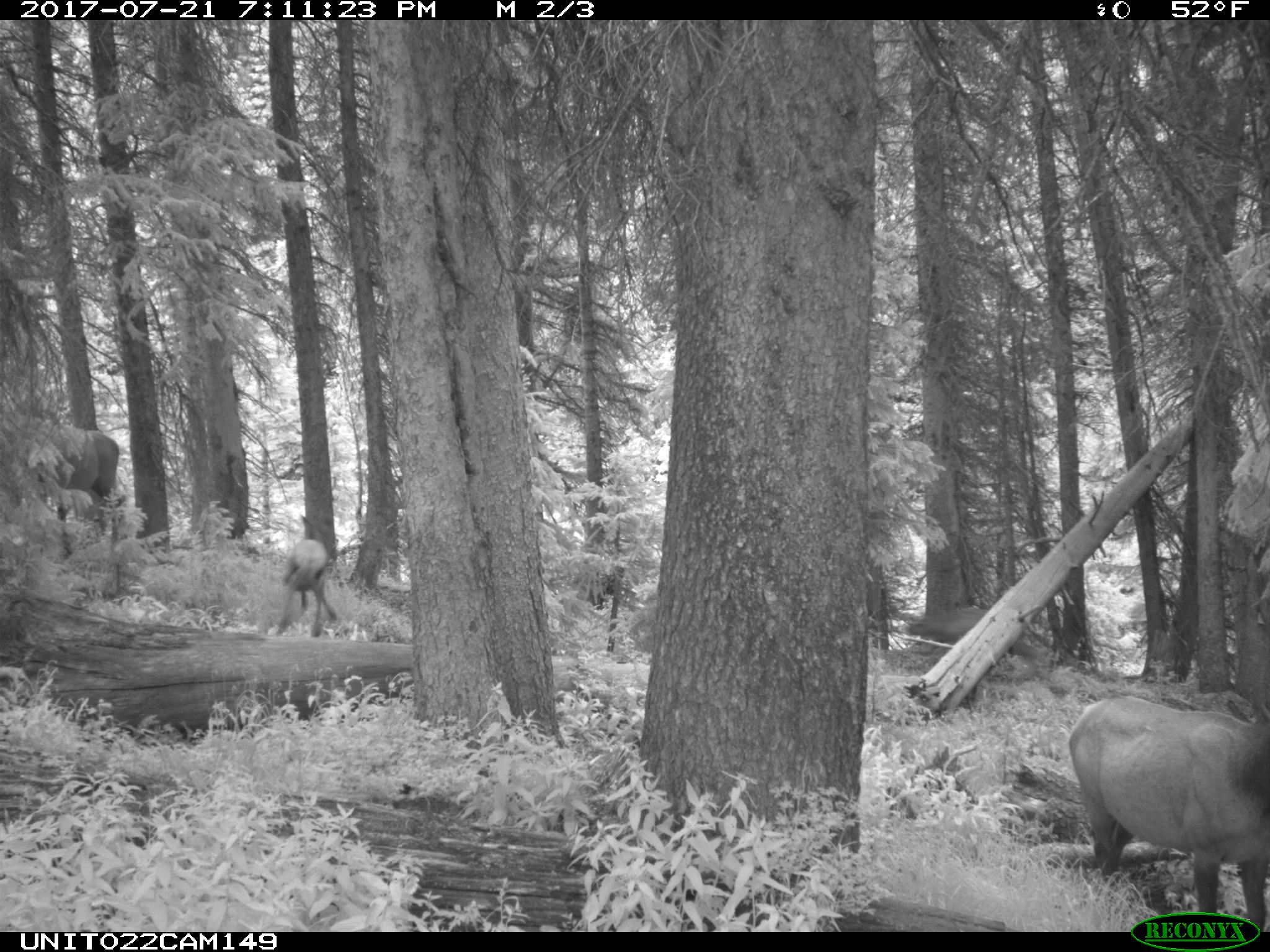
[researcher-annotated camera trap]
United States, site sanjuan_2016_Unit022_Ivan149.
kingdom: Animalia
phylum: Chordata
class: Mammalia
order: Artiodactyla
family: Cervidae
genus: Cervus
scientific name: Cervus elaphus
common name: red deer